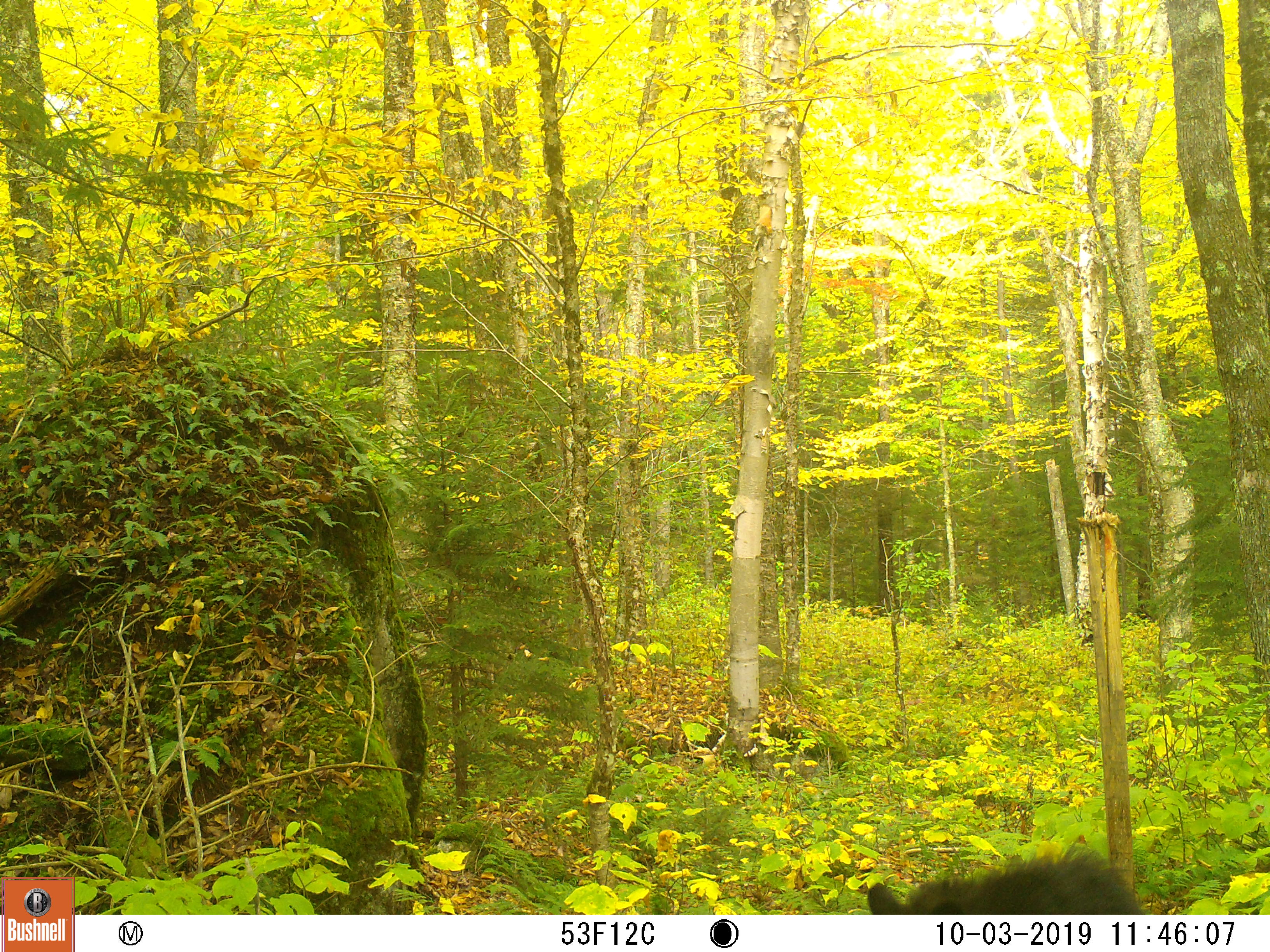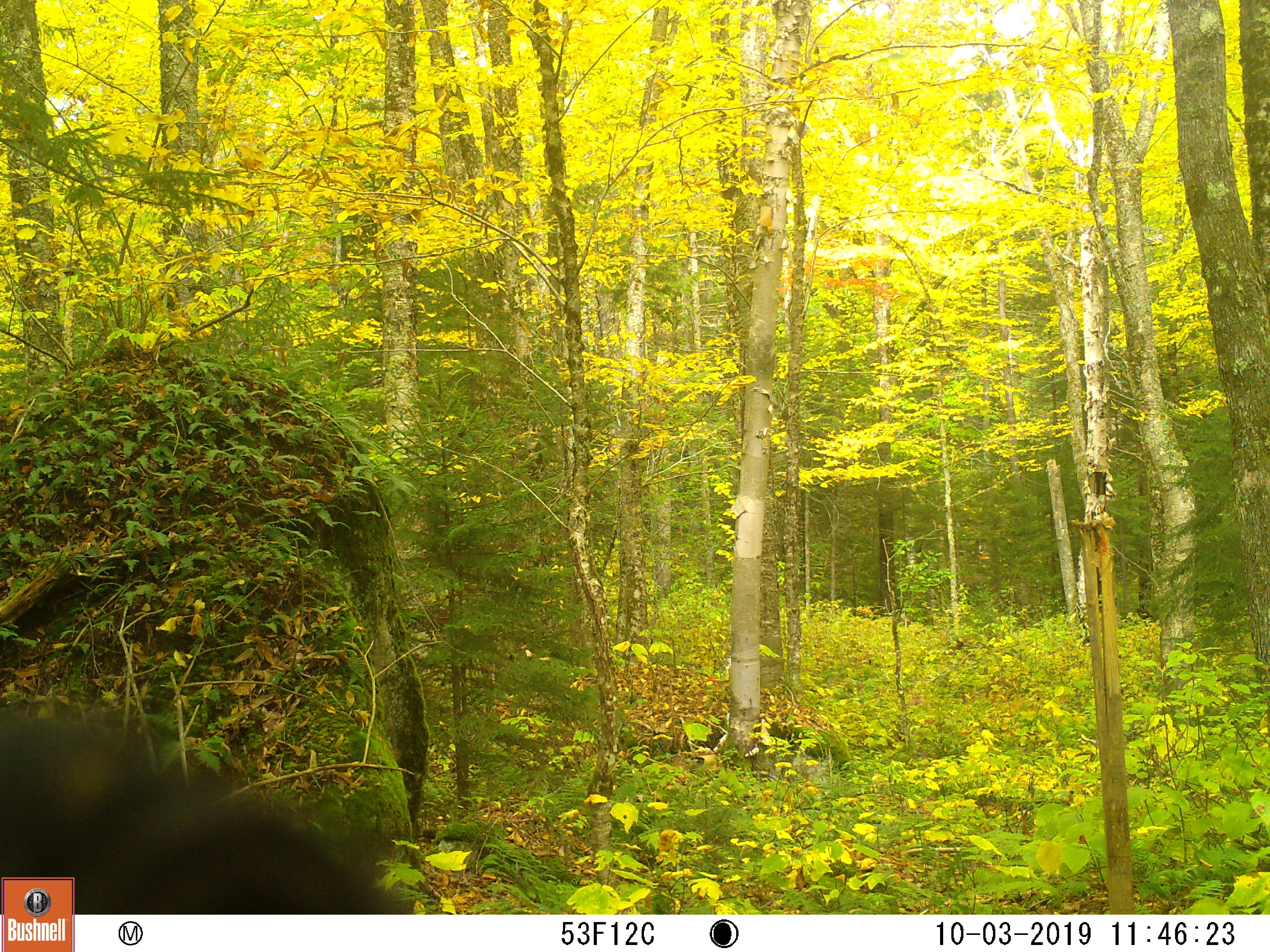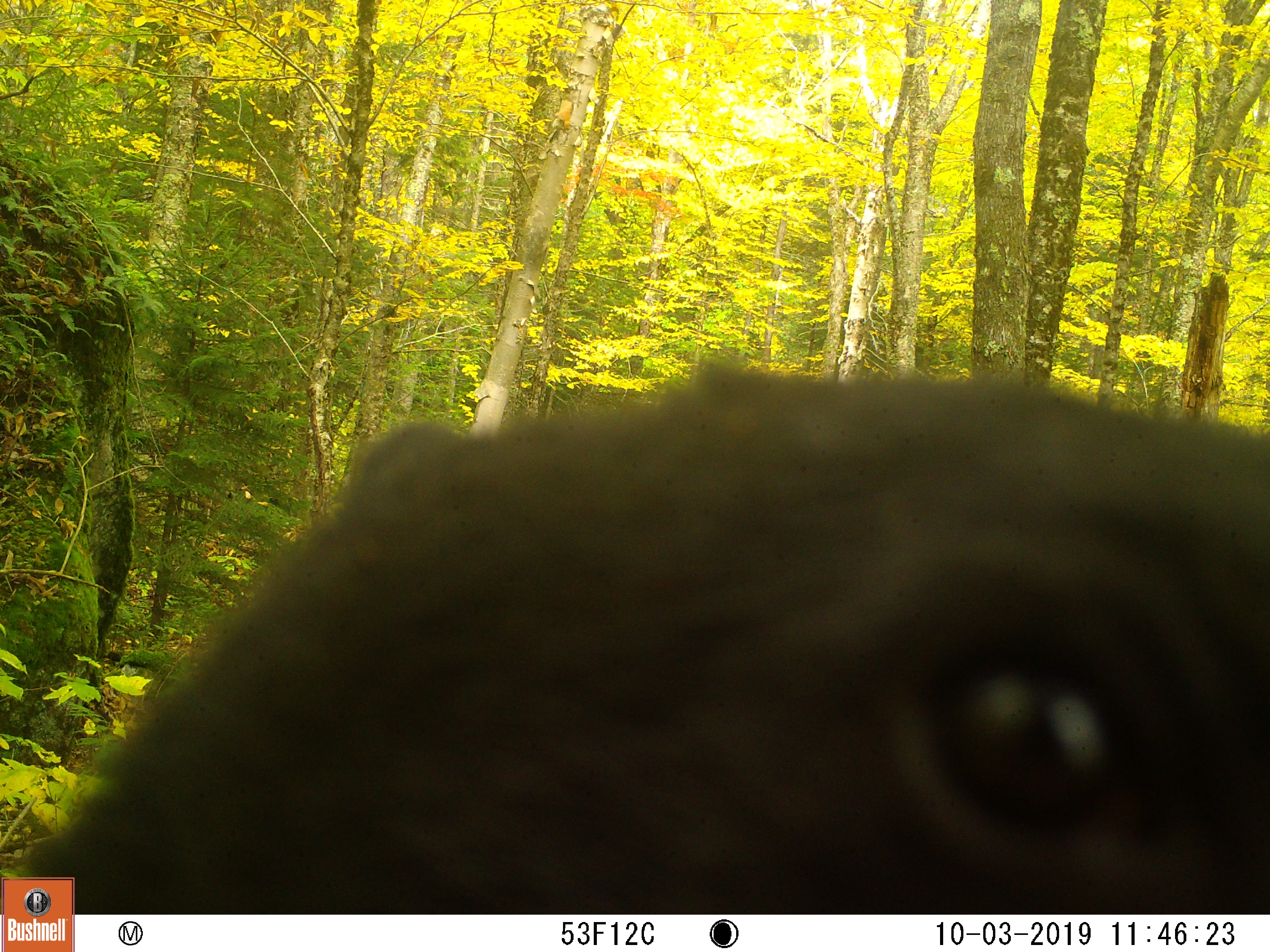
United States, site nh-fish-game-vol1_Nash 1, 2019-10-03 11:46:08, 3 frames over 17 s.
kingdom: Animalia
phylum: Chordata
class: Mammalia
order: Carnivora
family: Ursidae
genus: Ursus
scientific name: Ursus americanus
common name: black bear